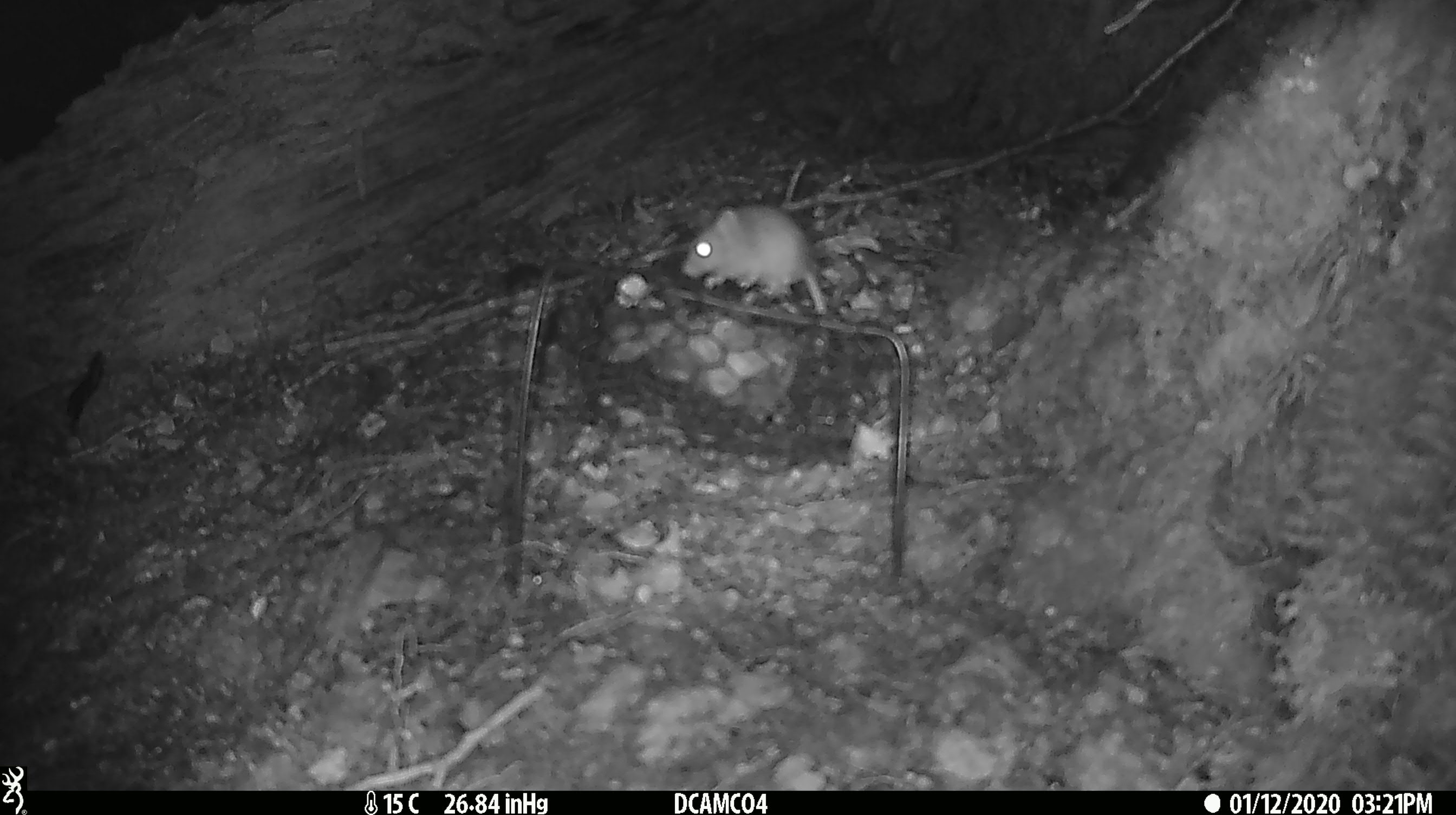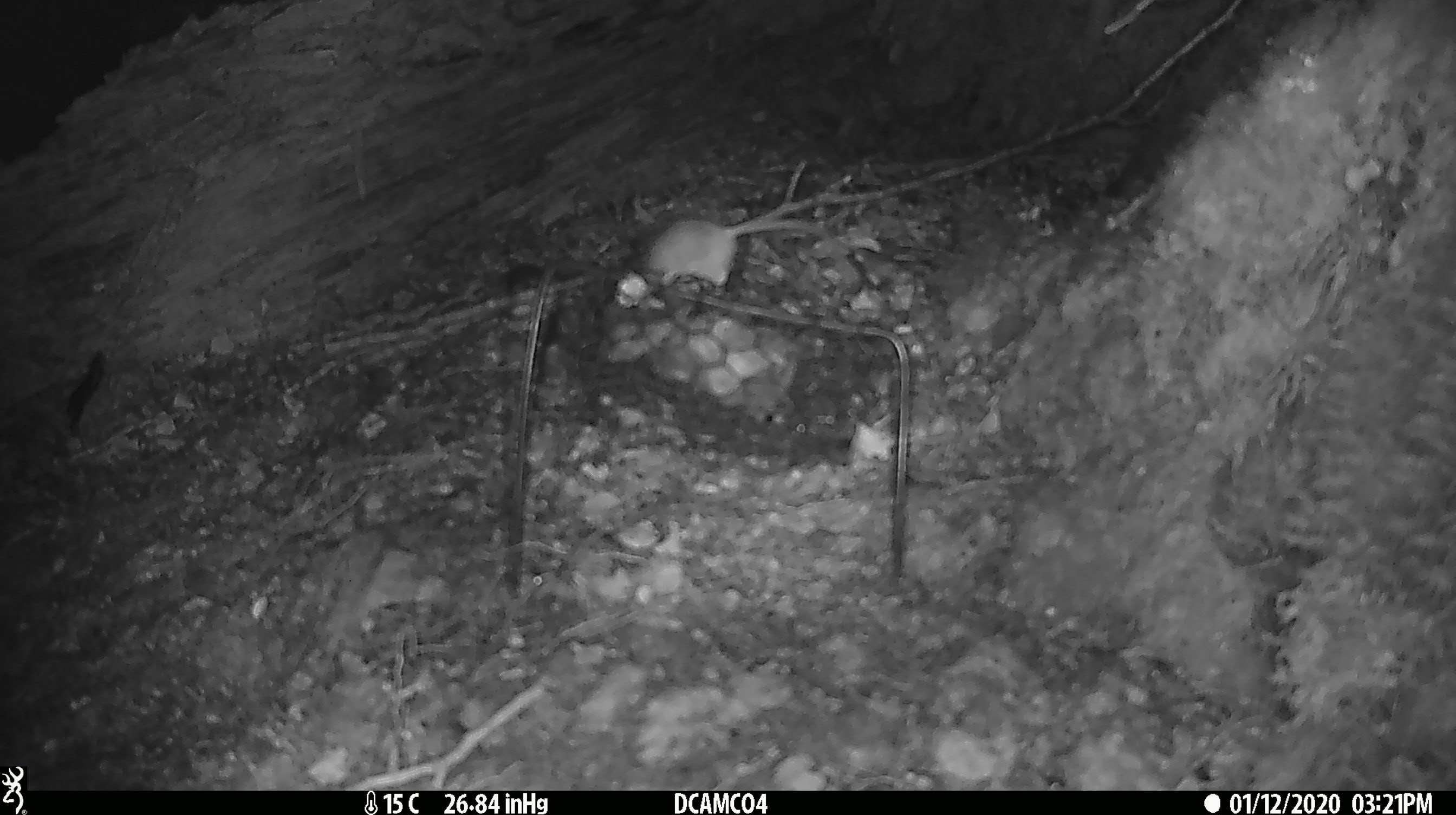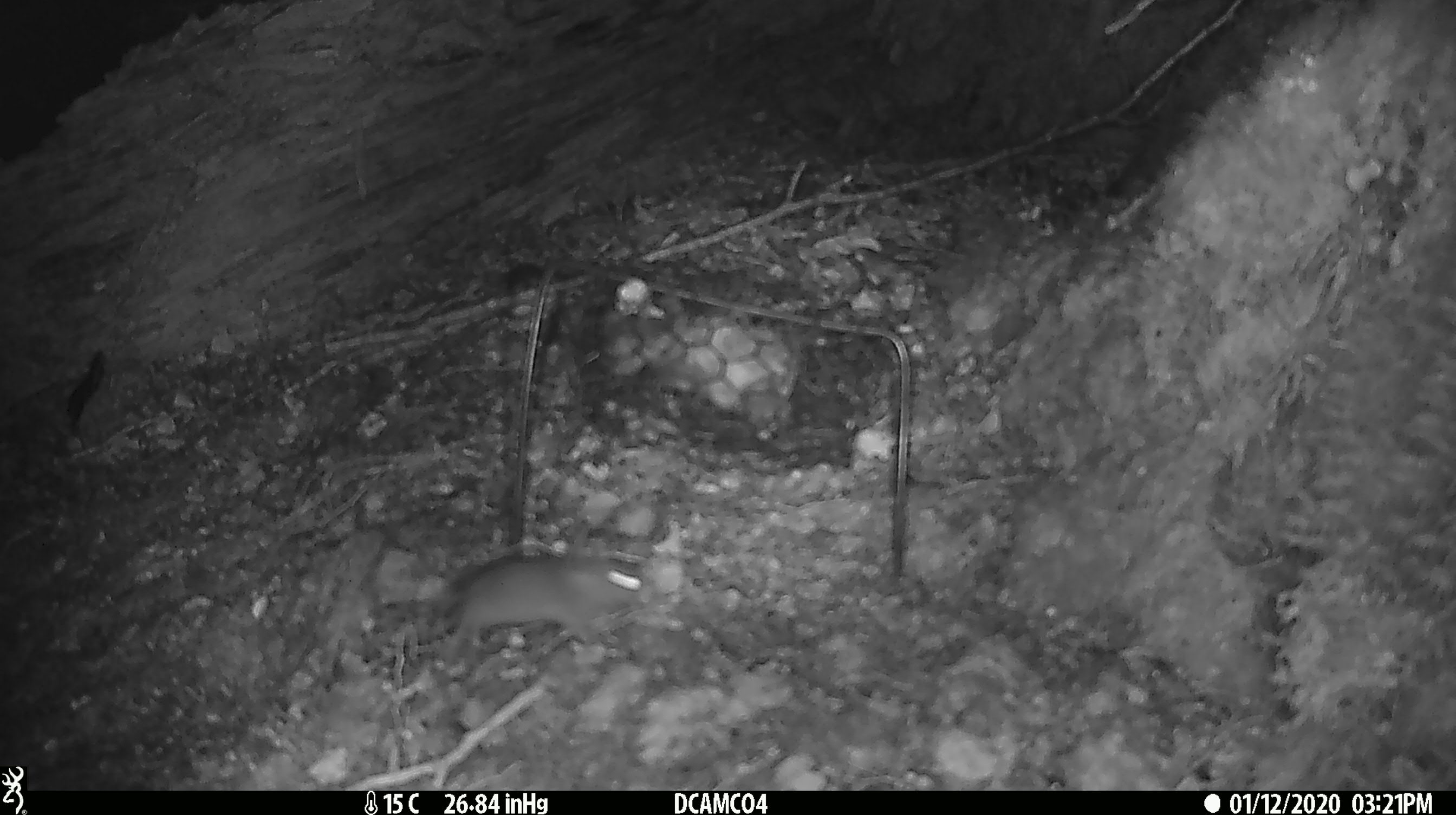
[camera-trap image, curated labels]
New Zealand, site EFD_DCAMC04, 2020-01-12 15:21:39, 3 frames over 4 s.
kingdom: Animalia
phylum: Chordata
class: Mammalia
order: Rodentia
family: Muridae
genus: Mus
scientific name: Mus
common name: mouse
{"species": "mouse (Mus)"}